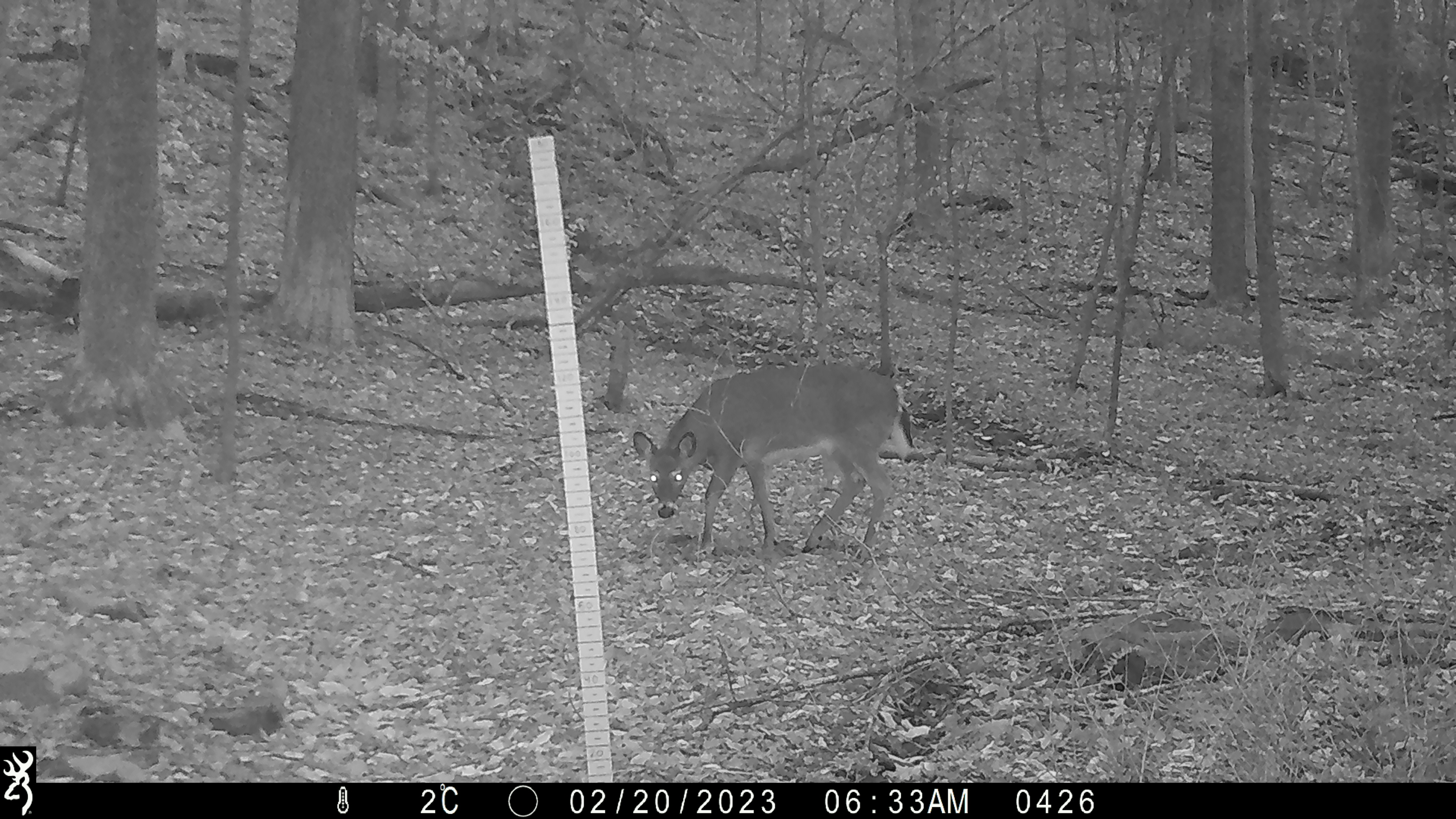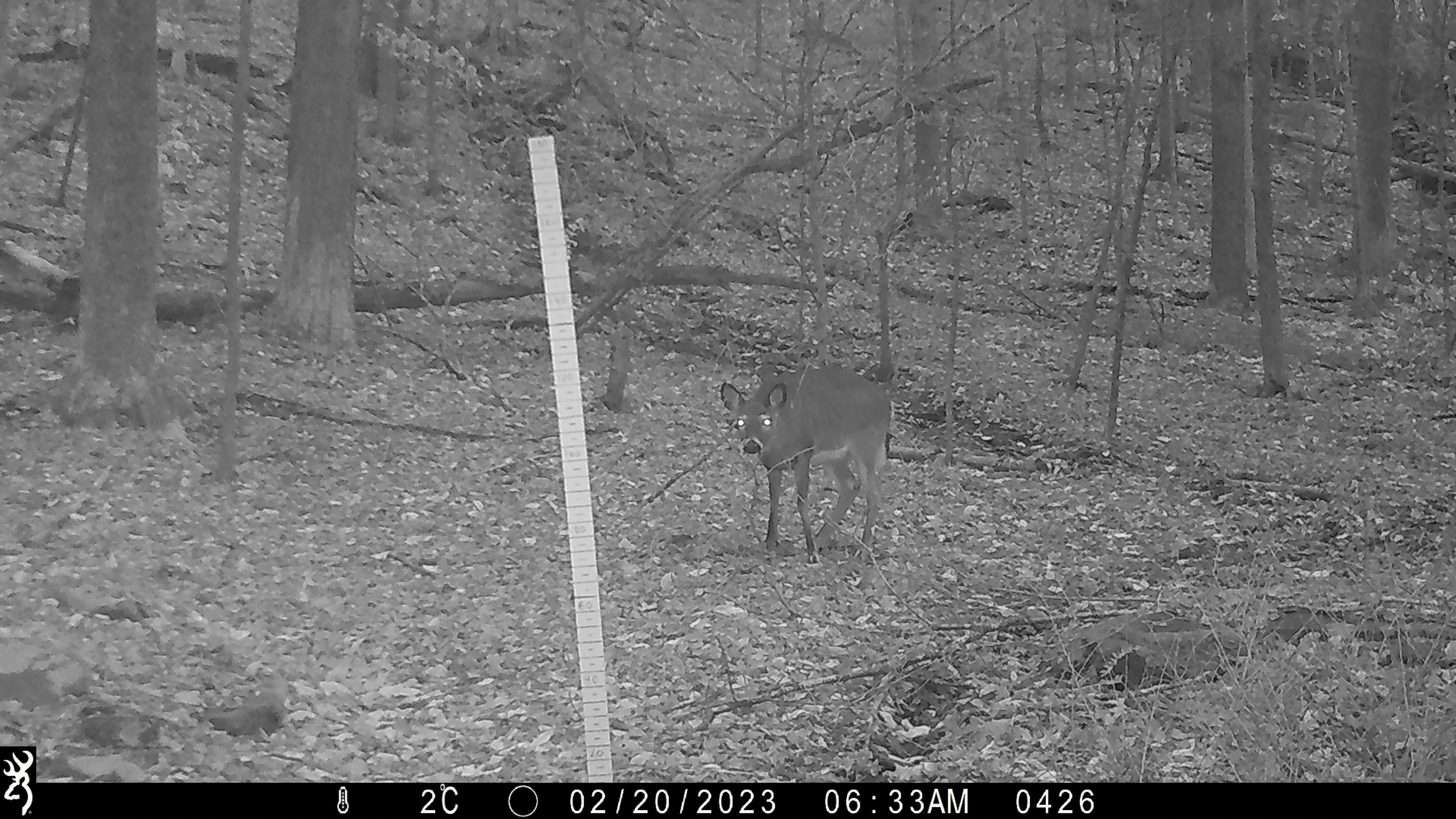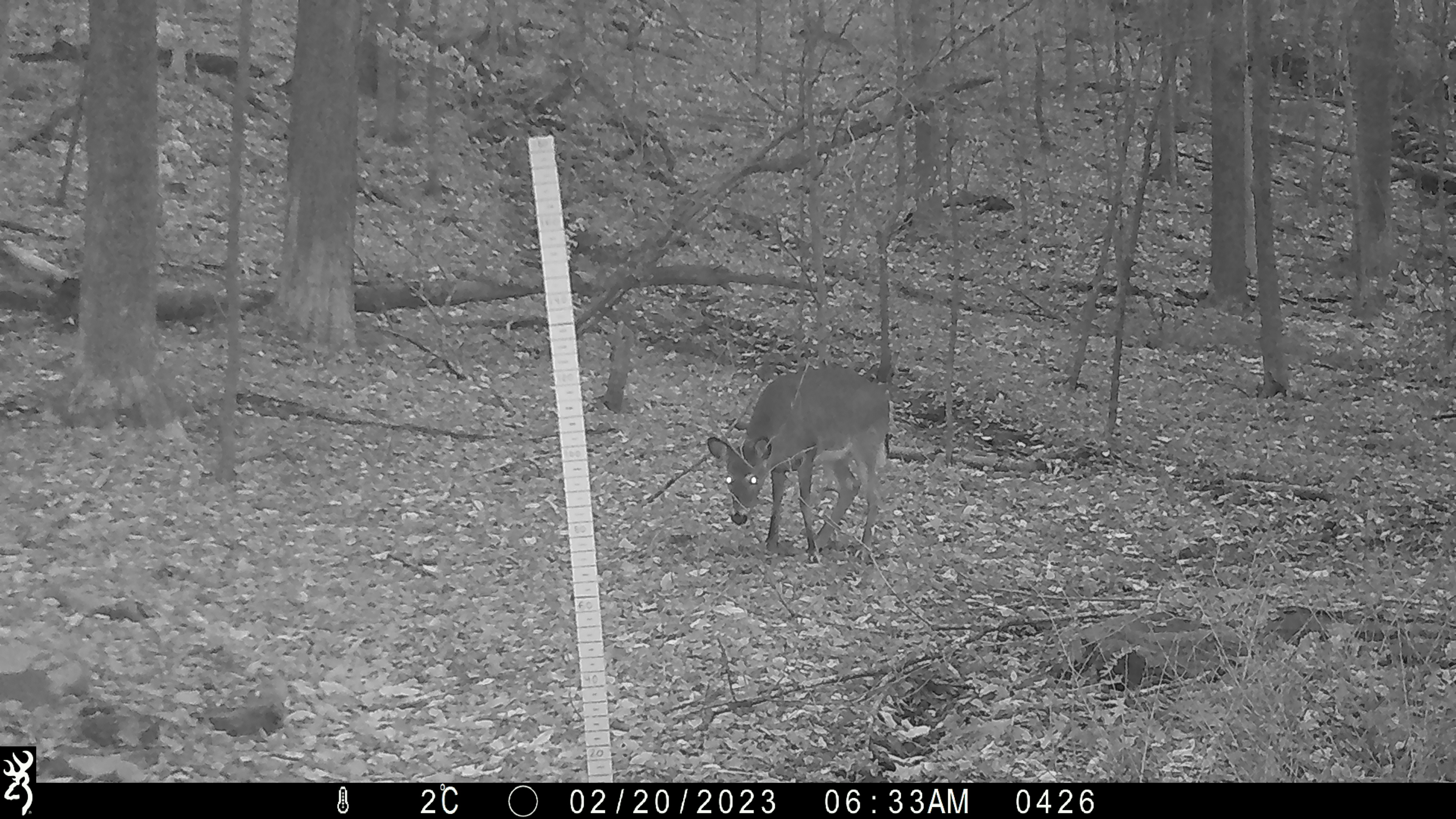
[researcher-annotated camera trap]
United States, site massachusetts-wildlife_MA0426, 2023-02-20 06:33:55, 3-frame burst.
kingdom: Animalia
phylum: Chordata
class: Mammalia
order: Artiodactyla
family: Cervidae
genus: Odocoileus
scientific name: Odocoileus virginianus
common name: white-tailed deer